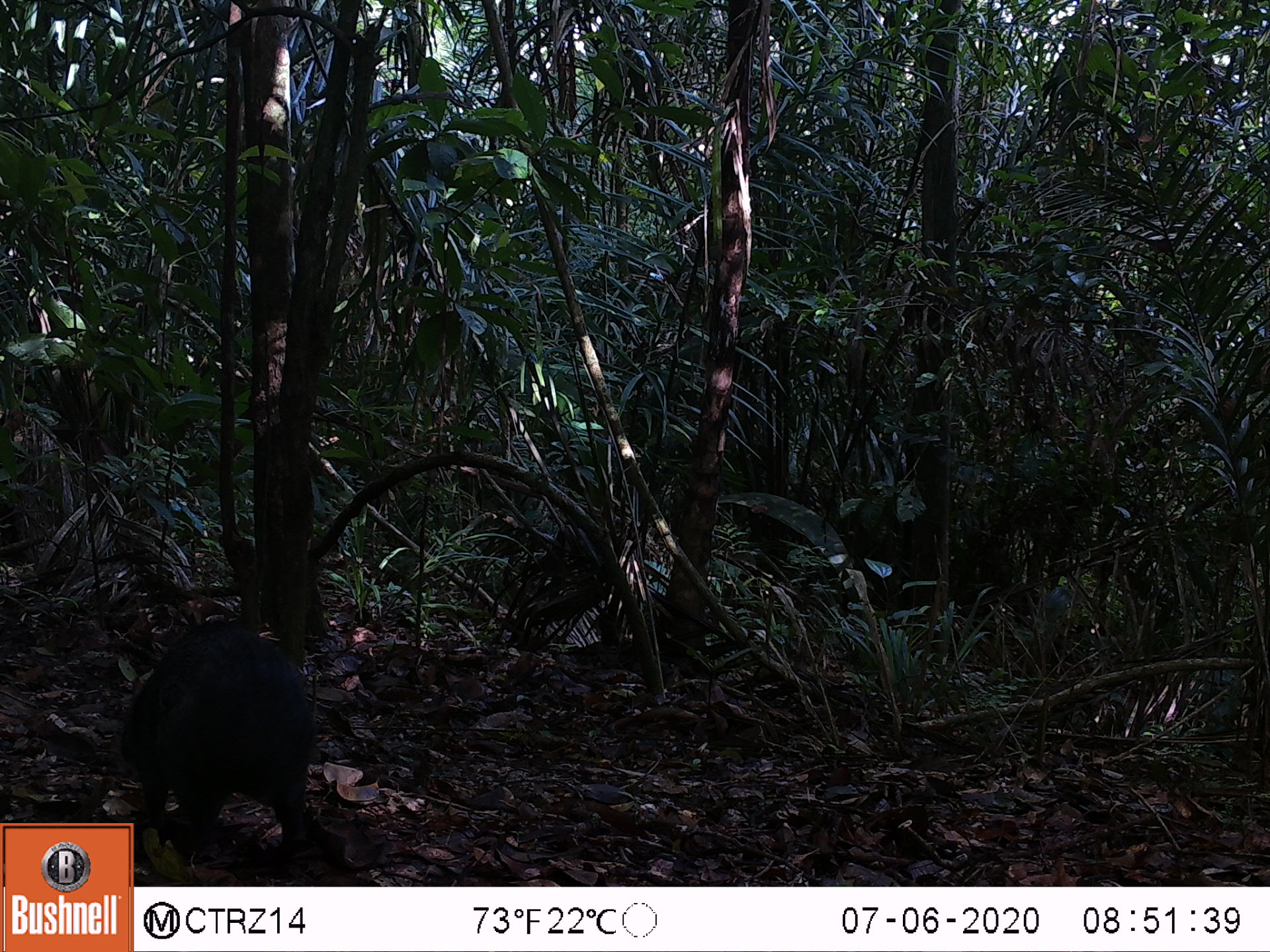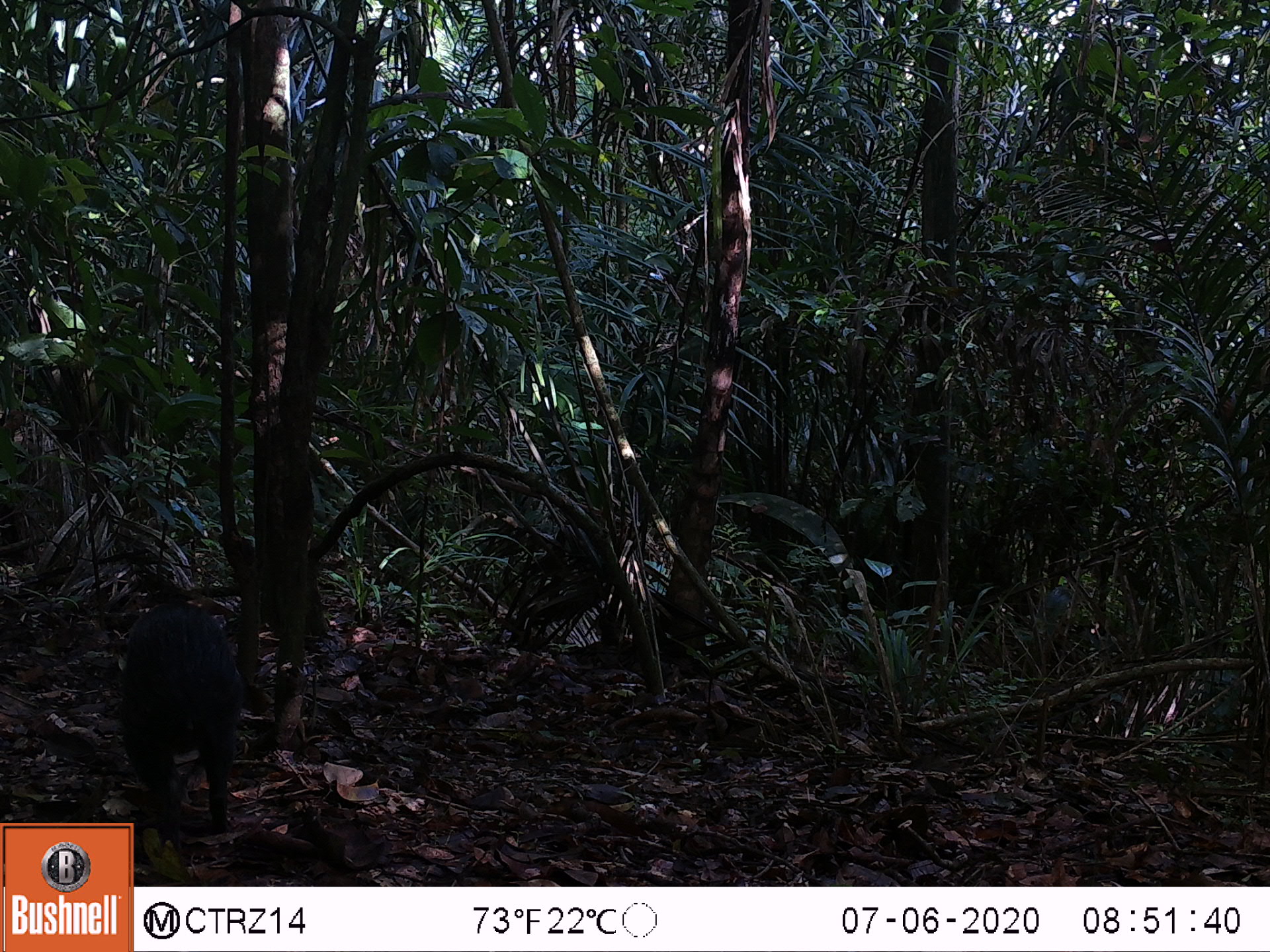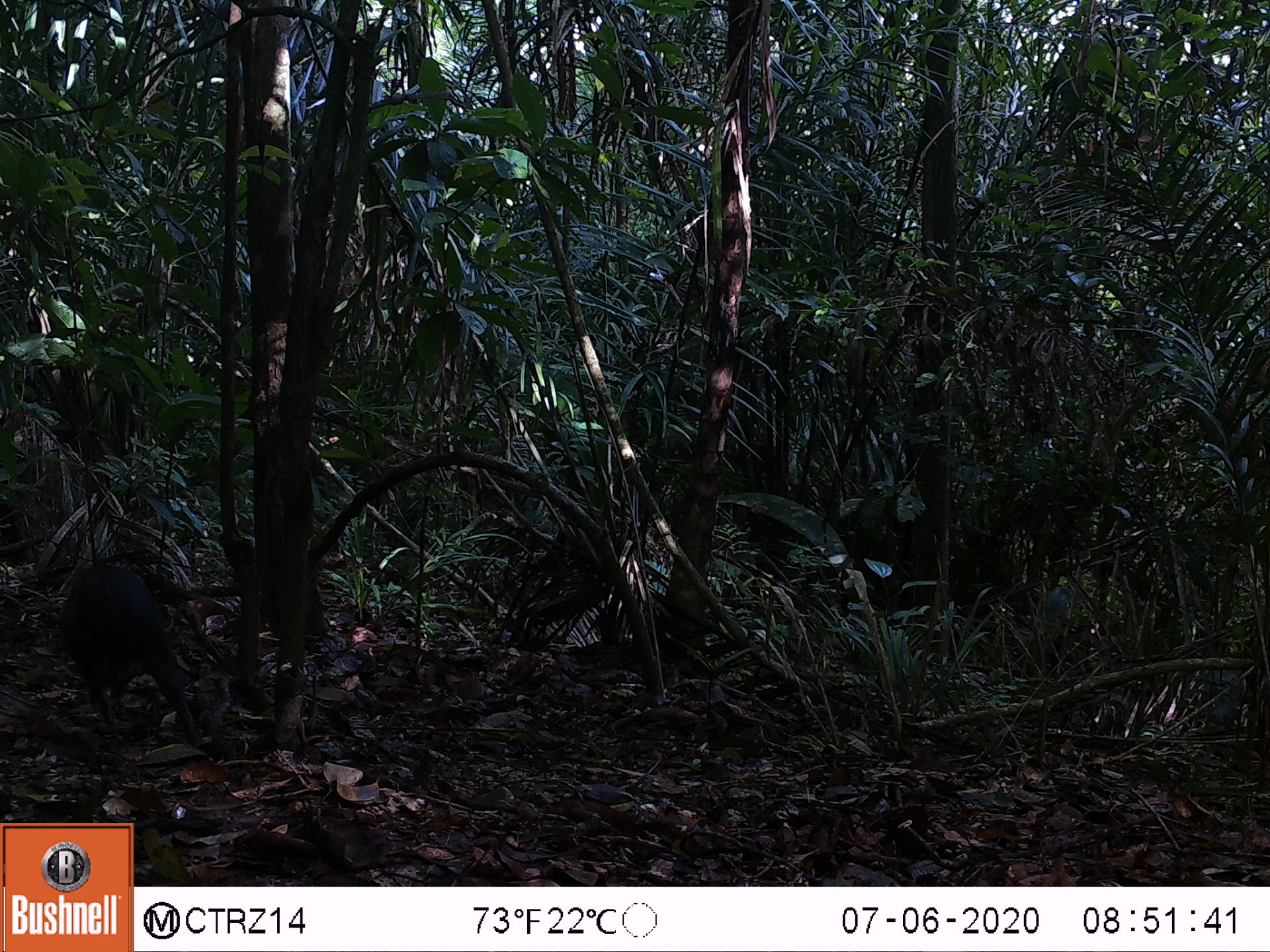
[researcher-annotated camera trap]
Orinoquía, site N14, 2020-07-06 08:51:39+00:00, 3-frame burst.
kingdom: Animalia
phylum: Chordata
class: Mammalia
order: Rodentia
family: Dasyproctidae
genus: Dasyprocta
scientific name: Dasyprocta fuliginosa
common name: black agouti